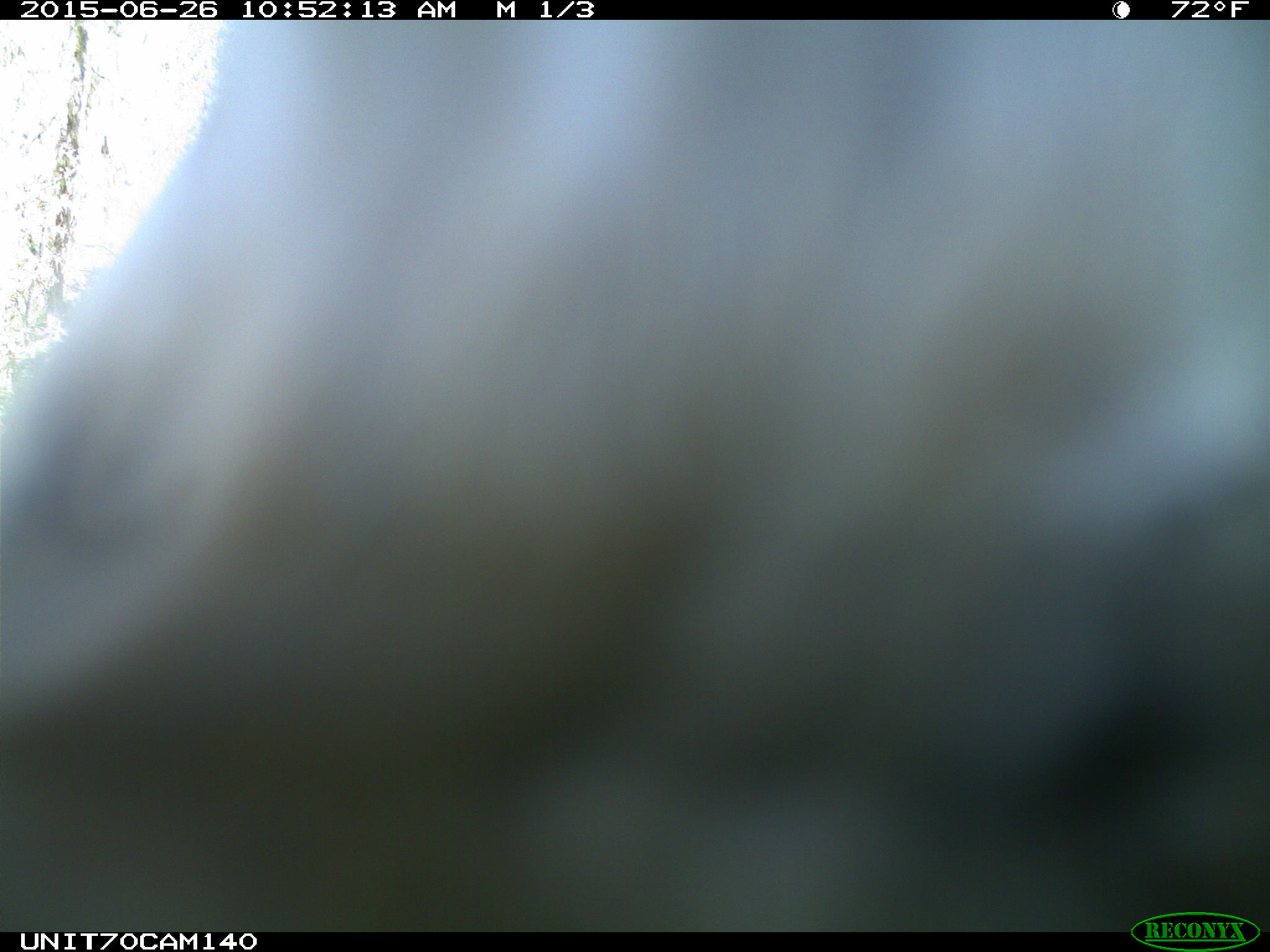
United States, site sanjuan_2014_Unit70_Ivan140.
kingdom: Animalia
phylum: Chordata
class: Aves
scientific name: Aves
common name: birds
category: unidentified bird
Unidentified bird (birds) (Aves).